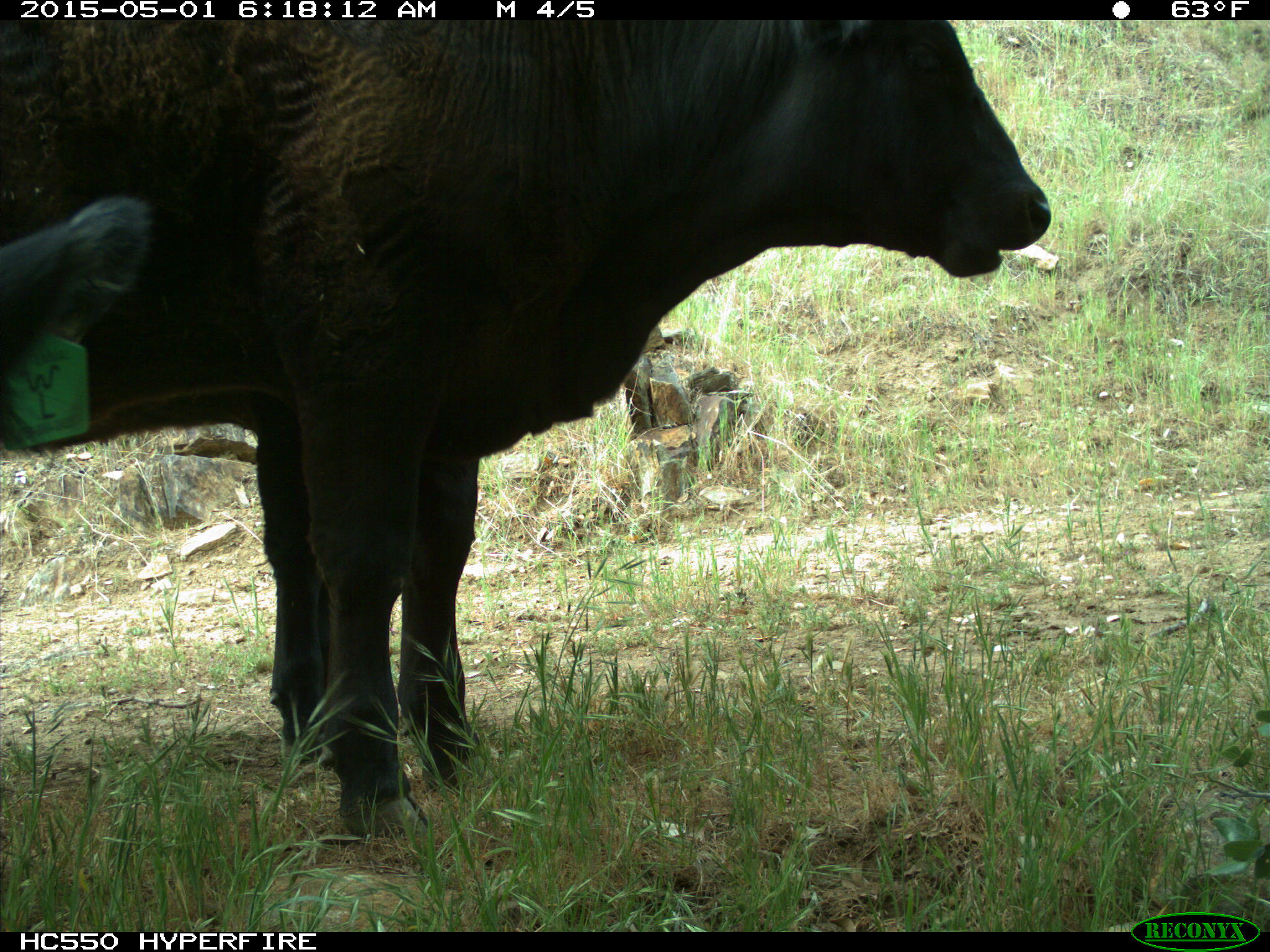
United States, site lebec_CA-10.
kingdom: Animalia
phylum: Chordata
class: Mammalia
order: Artiodactyla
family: Bovidae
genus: Bos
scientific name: Bos taurus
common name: domestic cow